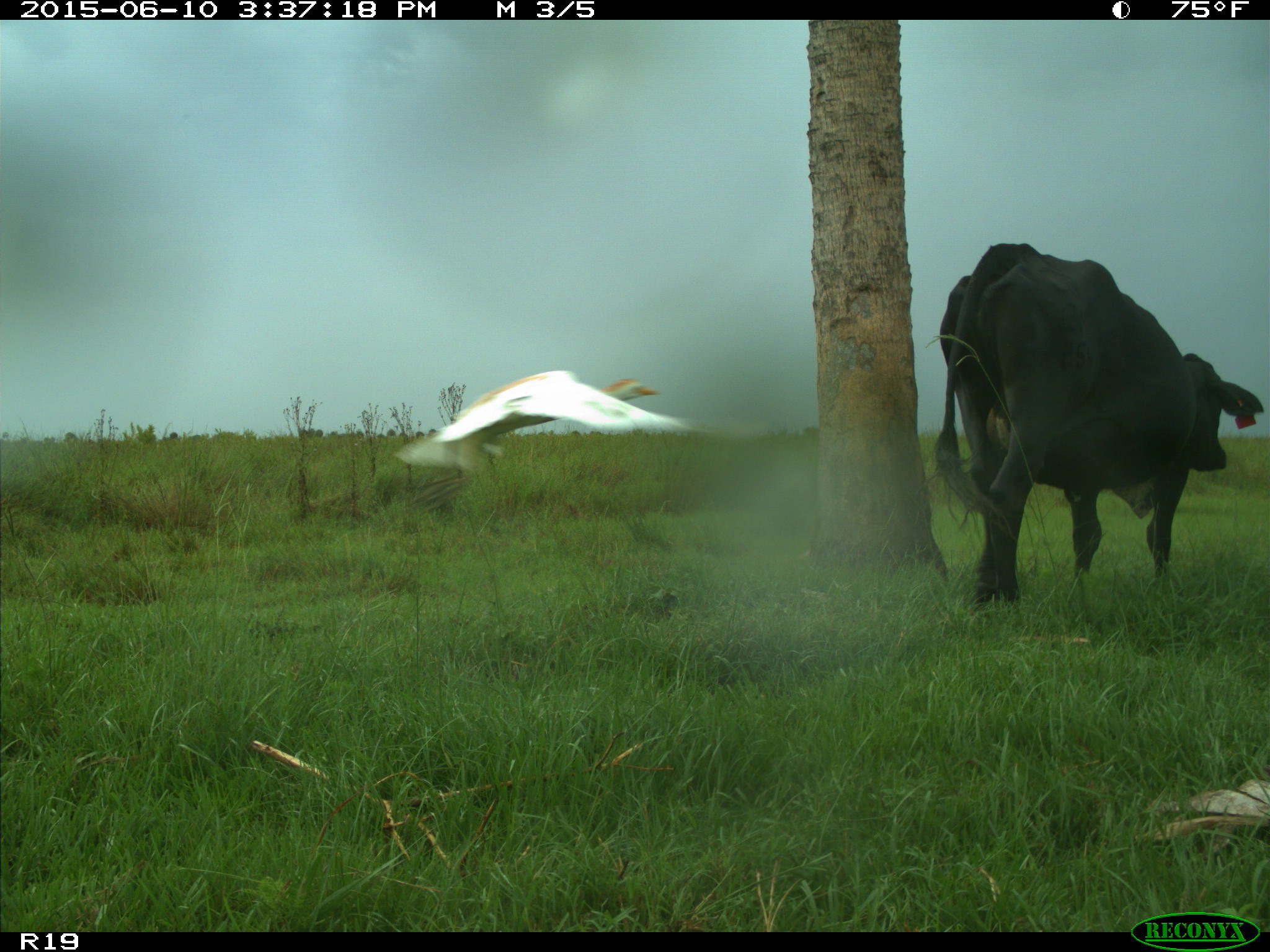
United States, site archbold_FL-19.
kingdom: Animalia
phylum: Chordata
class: Mammalia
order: Artiodactyla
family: Bovidae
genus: Bos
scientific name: Bos taurus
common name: domestic cow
Bos taurus (domestic cow).